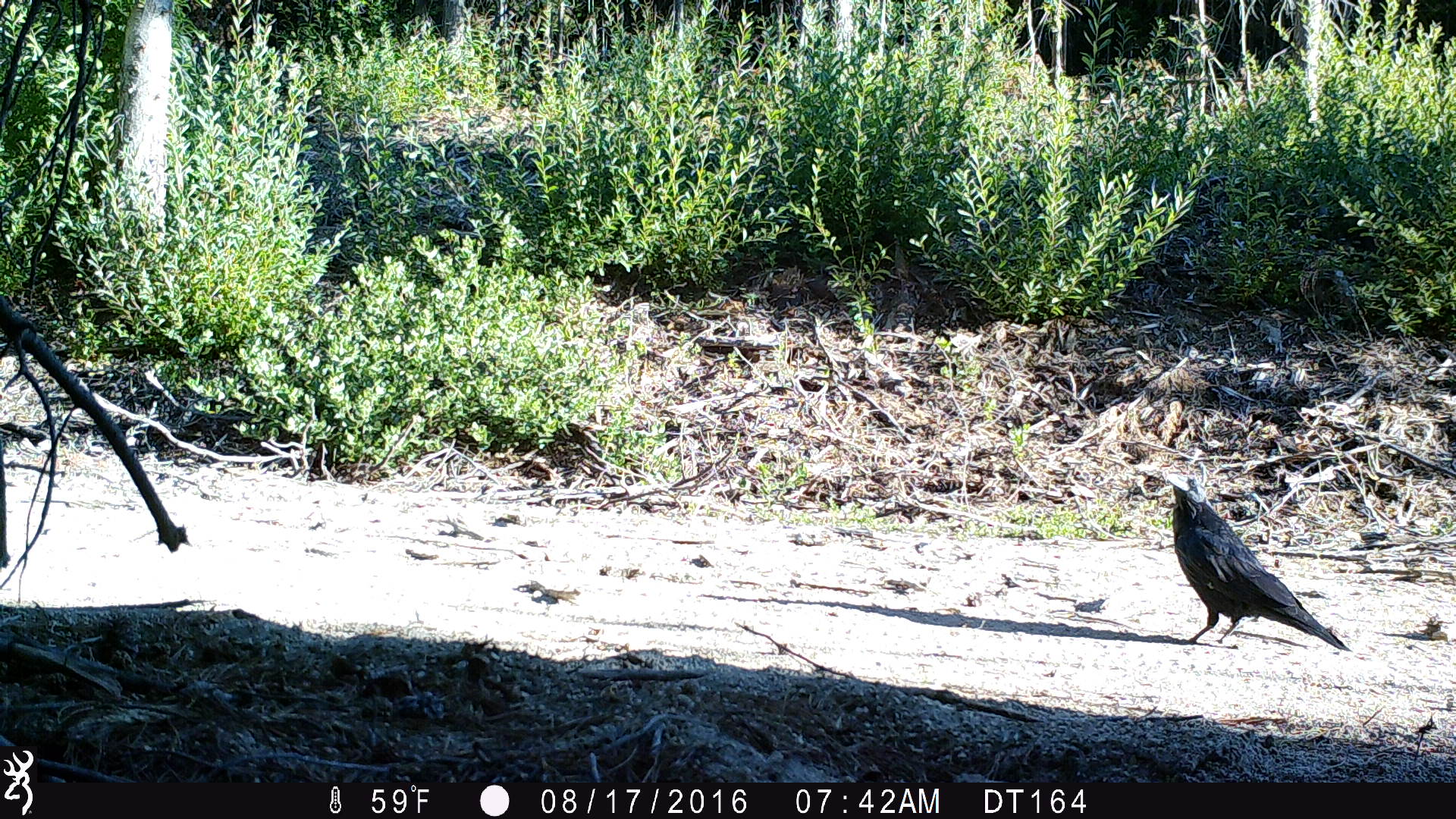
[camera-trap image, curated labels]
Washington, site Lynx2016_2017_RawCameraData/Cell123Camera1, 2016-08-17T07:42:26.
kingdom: Animalia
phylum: Chordata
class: Aves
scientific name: Aves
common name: birds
Aves (birds). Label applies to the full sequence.